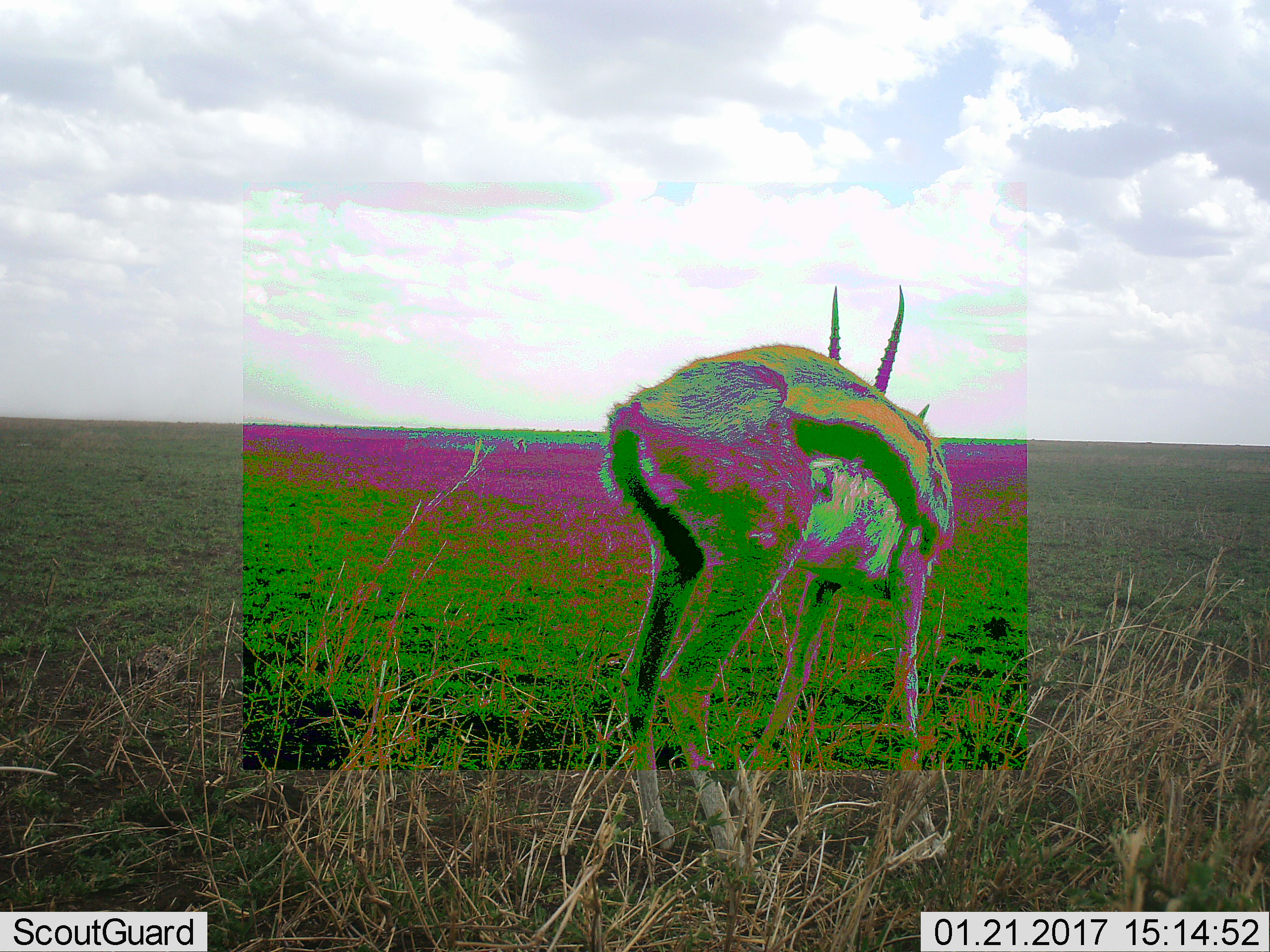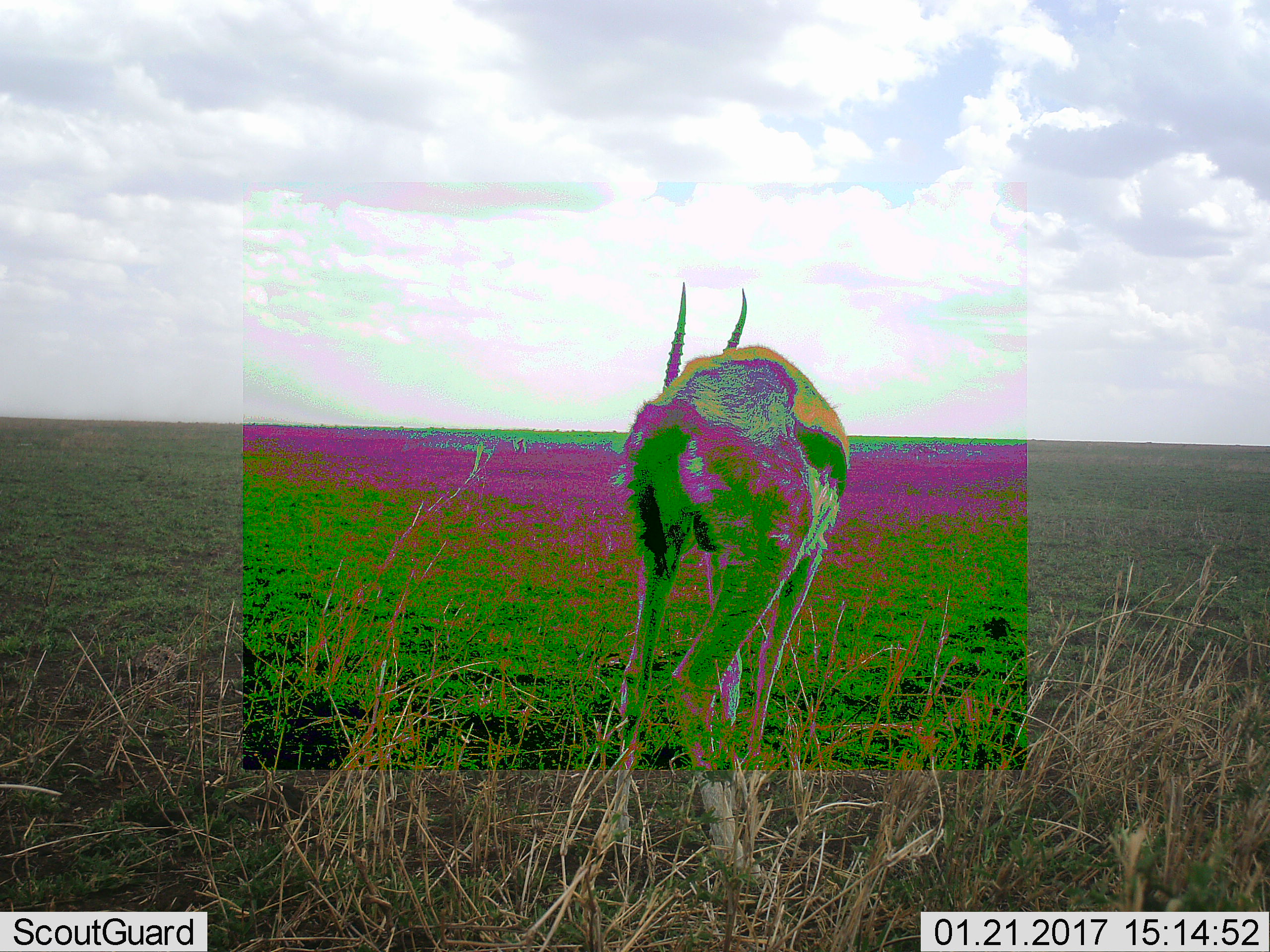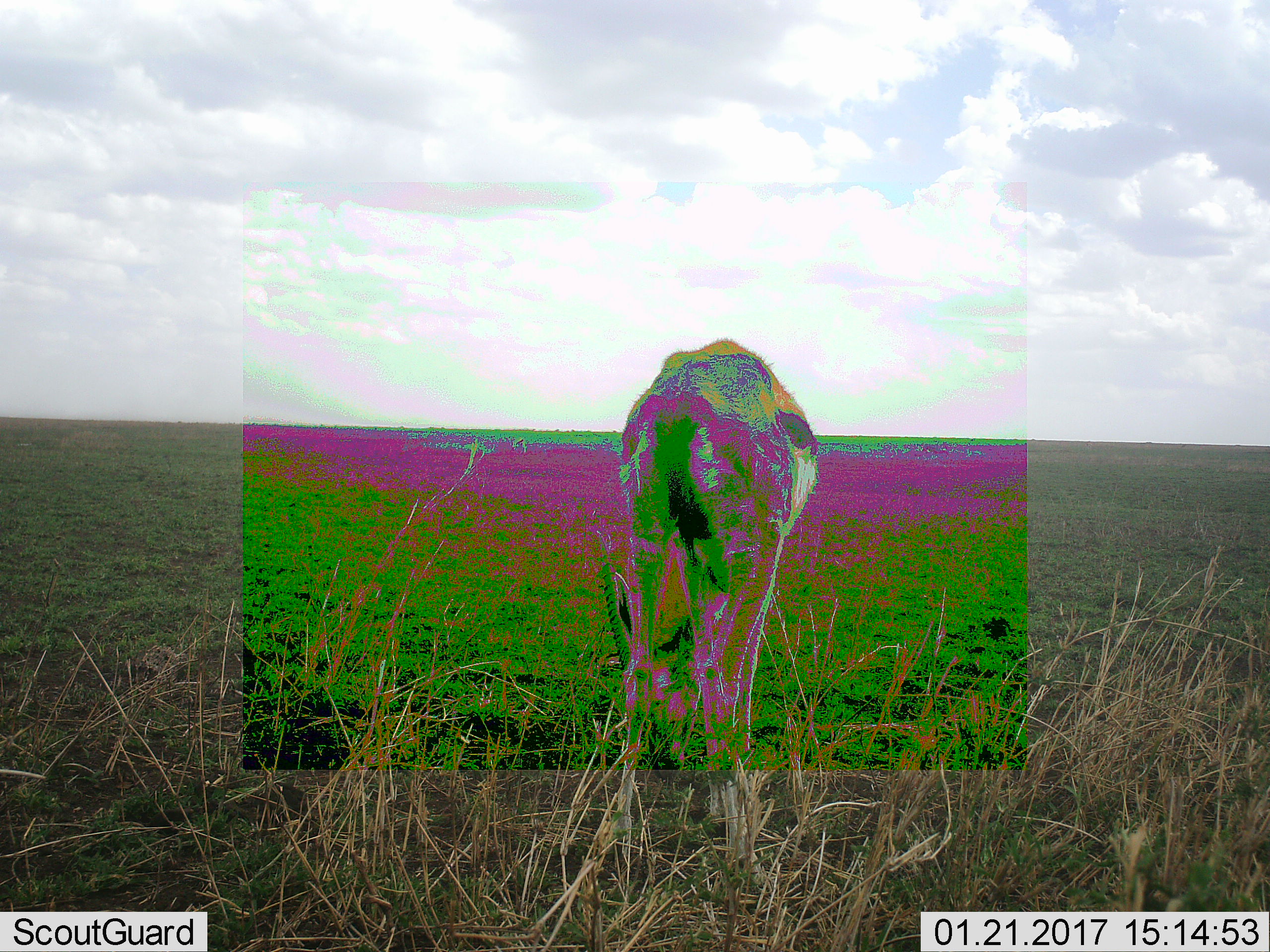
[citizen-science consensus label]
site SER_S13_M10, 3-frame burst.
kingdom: Animalia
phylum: Chordata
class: Mammalia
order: Artiodactyla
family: Bovidae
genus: Eudorcas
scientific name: Eudorcas thomsonii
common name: thomson's gazelle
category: gazellethomsons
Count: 1.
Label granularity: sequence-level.